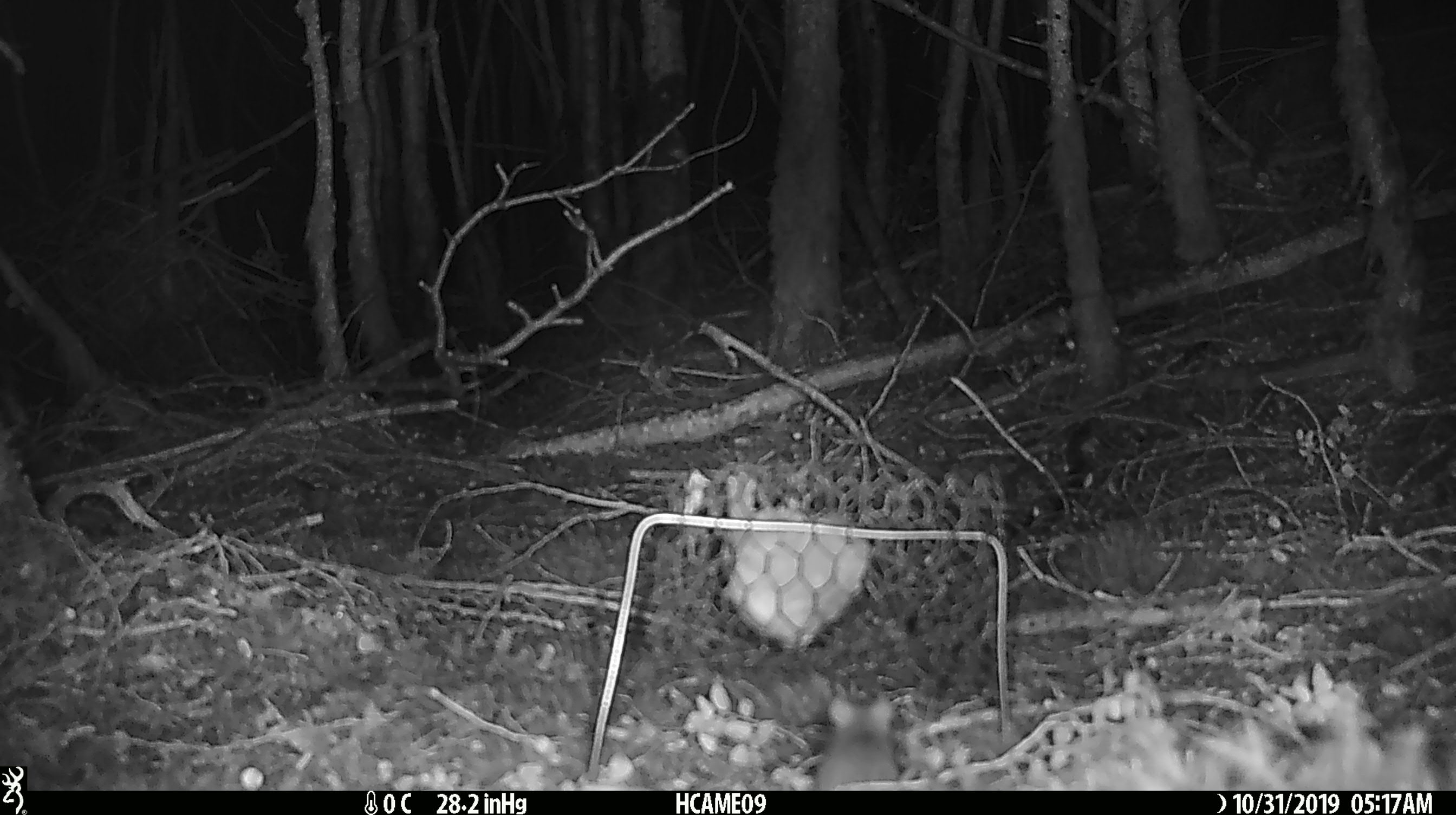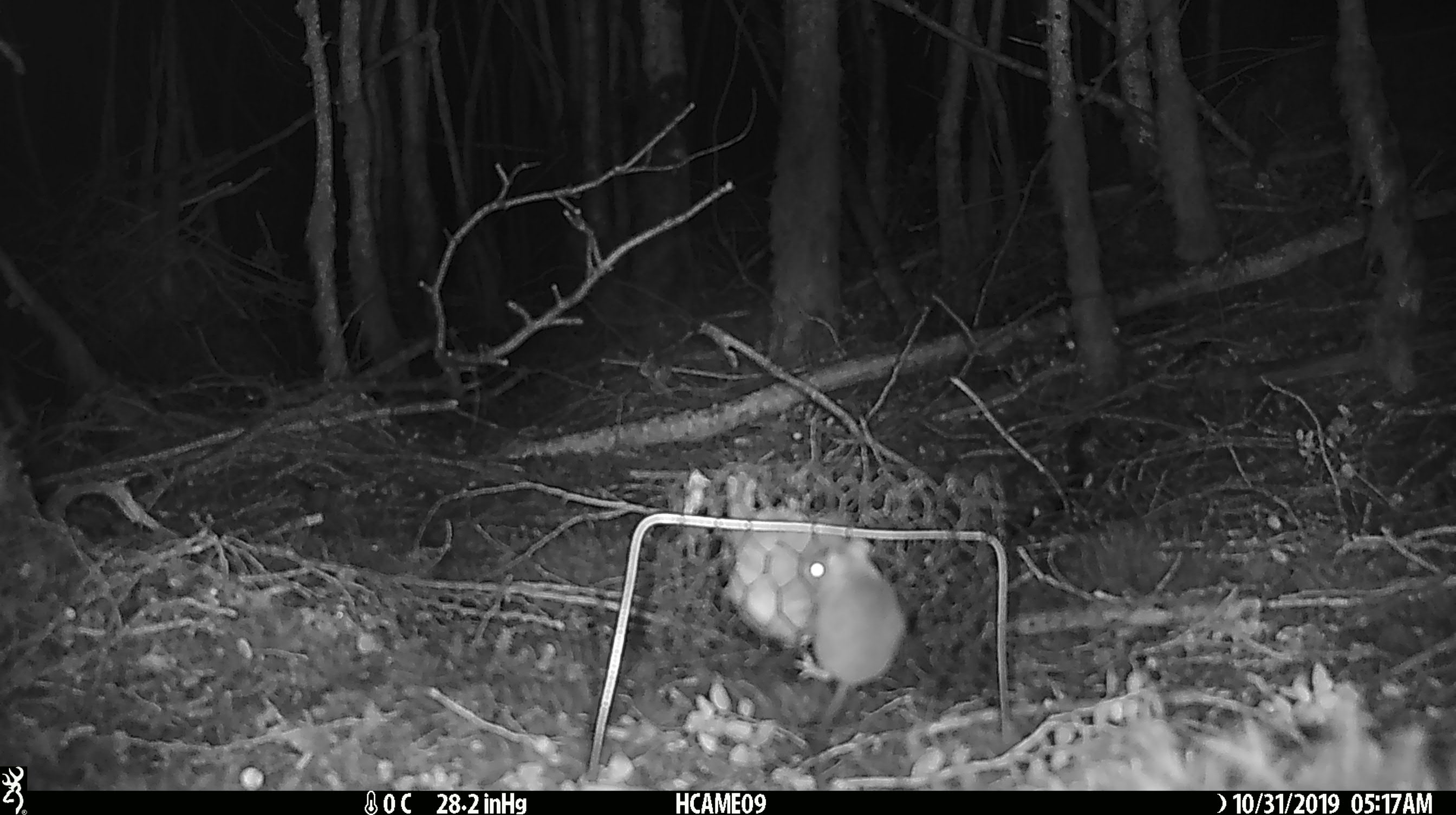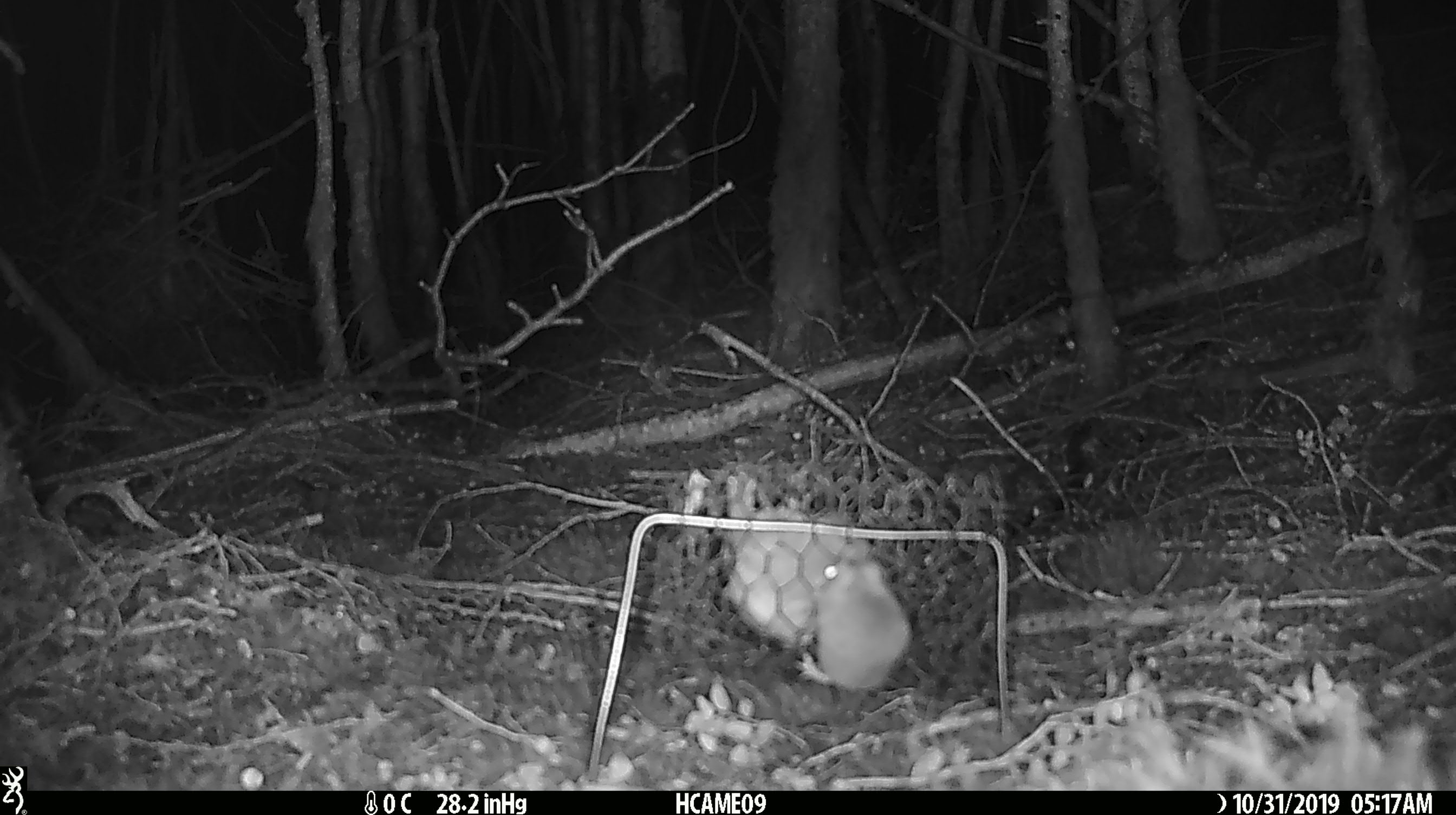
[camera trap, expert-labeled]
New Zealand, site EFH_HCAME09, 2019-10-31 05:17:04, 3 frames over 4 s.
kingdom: Animalia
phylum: Chordata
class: Mammalia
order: Rodentia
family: Muridae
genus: Mus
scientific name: Mus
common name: mouse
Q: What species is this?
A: Mouse (Mus).